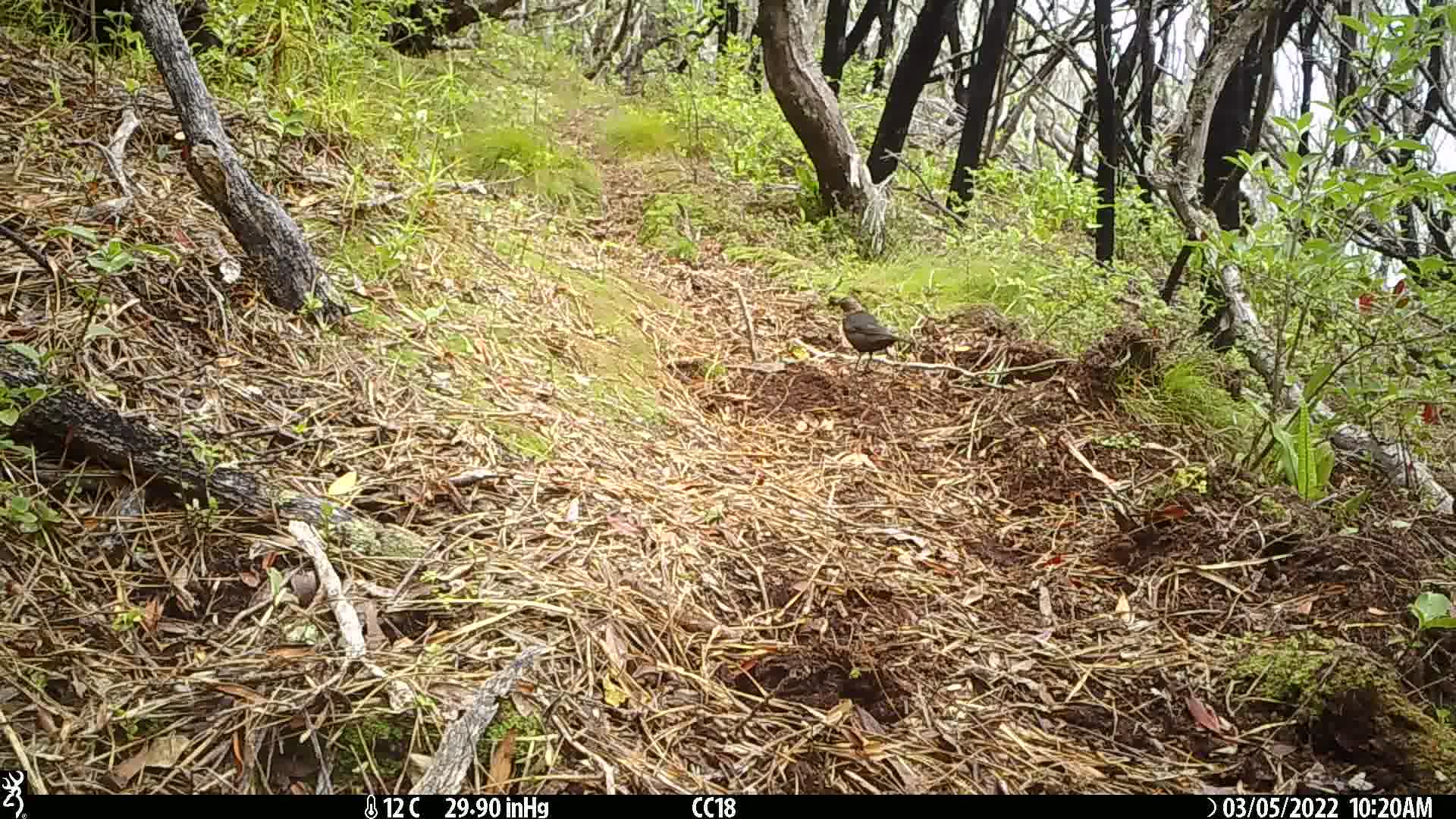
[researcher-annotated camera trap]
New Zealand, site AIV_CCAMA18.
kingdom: Animalia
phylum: Chordata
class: Aves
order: Passeriformes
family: Turdidae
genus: Turdus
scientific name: Turdus merula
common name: eurasian blackbird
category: blackbird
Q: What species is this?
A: Blackbird (eurasian blackbird) (Turdus merula).